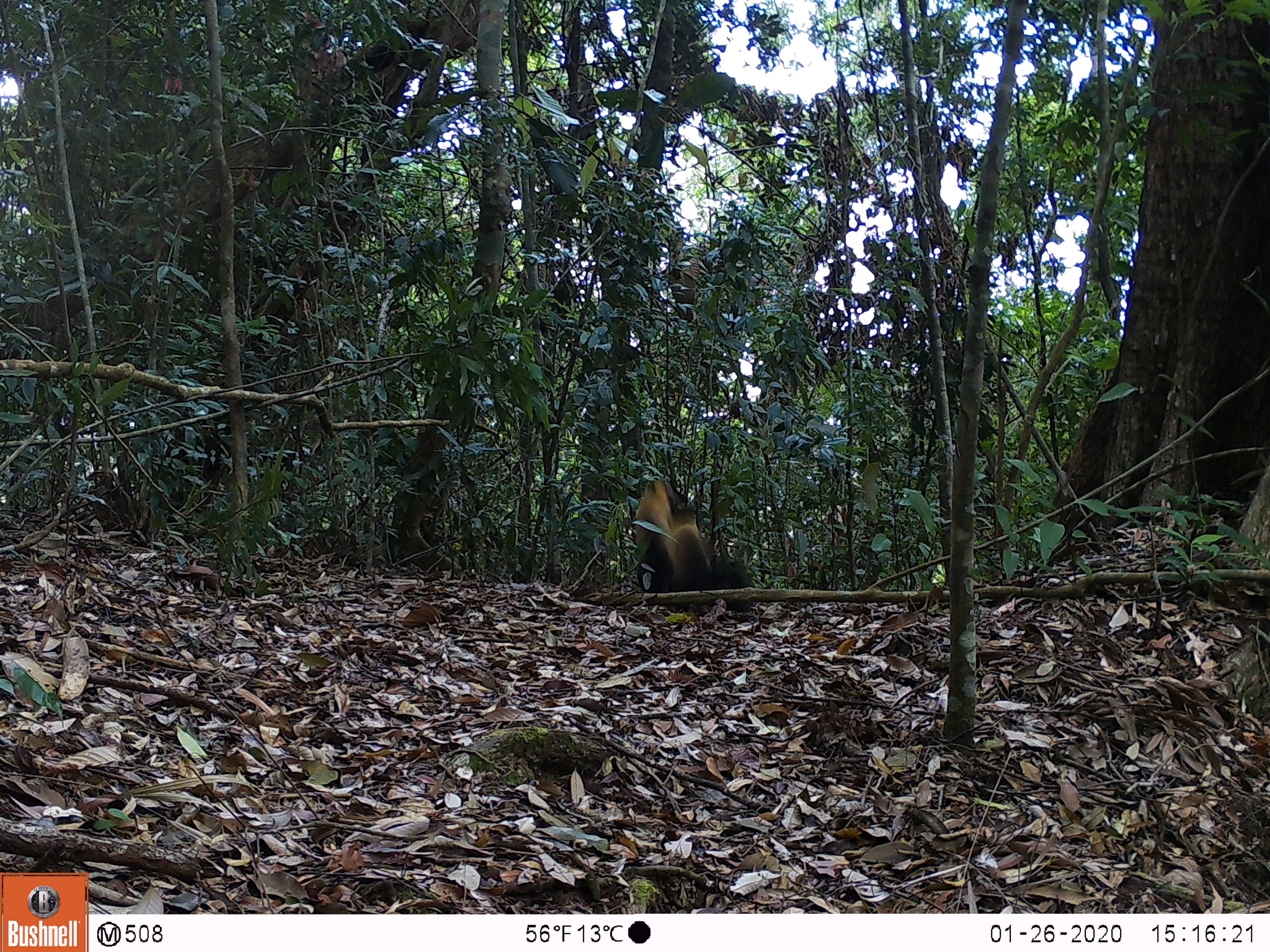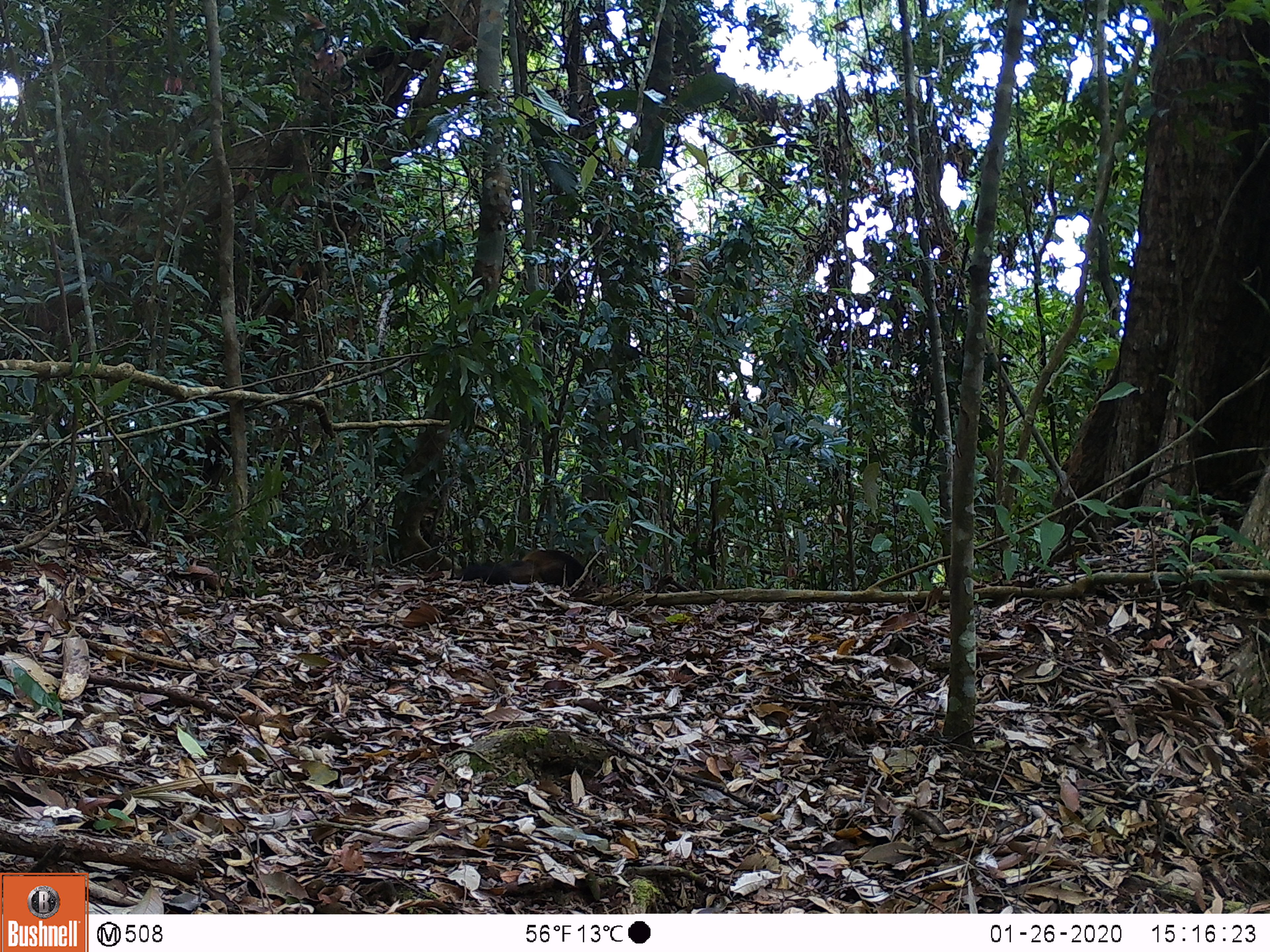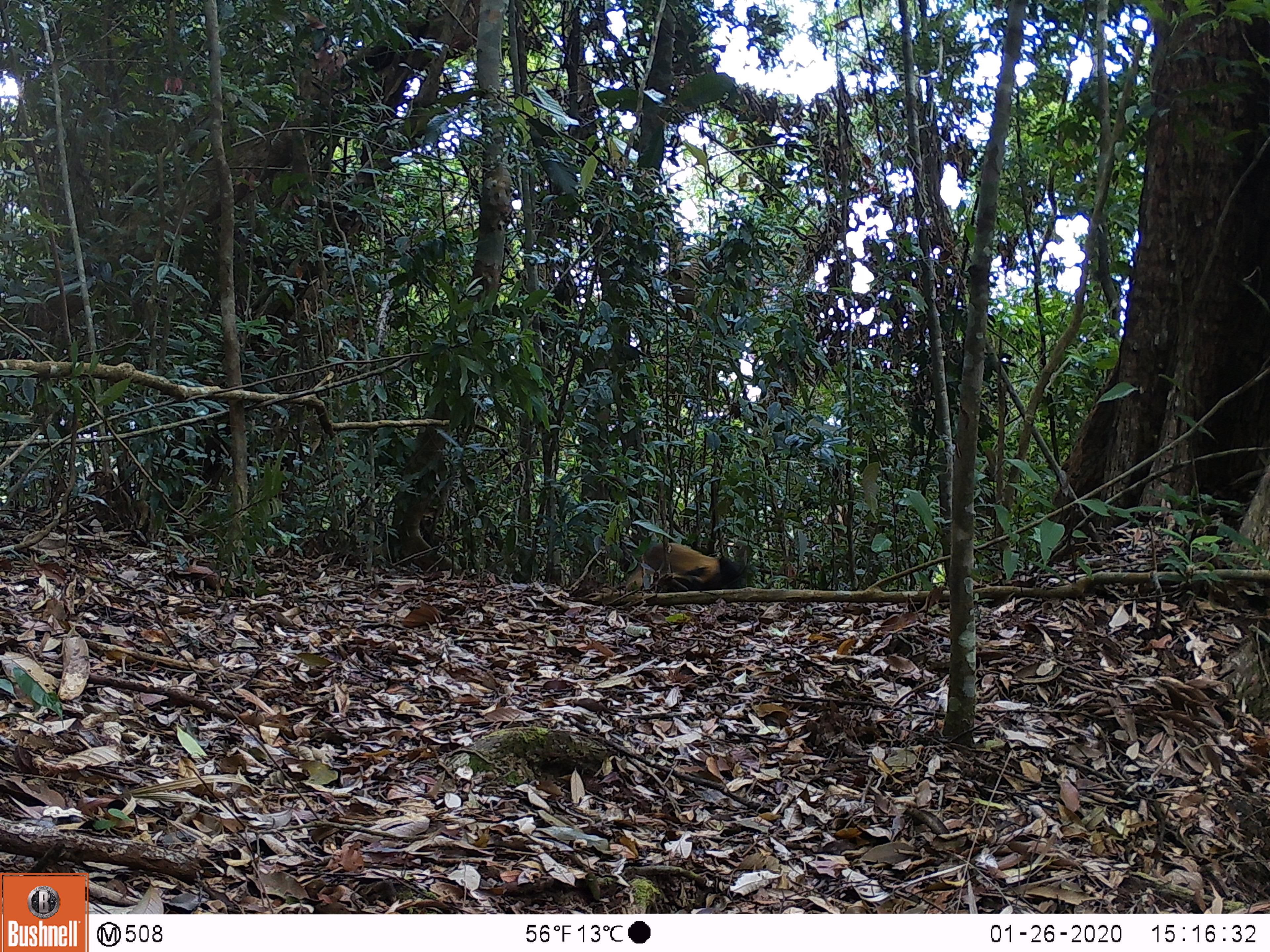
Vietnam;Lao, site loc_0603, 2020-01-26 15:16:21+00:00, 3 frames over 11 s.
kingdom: Animalia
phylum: Chordata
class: Mammalia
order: Carnivora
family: Mustelidae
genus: Martes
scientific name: Martes flavigula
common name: yellow-throated marten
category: yellow throated marten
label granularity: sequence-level